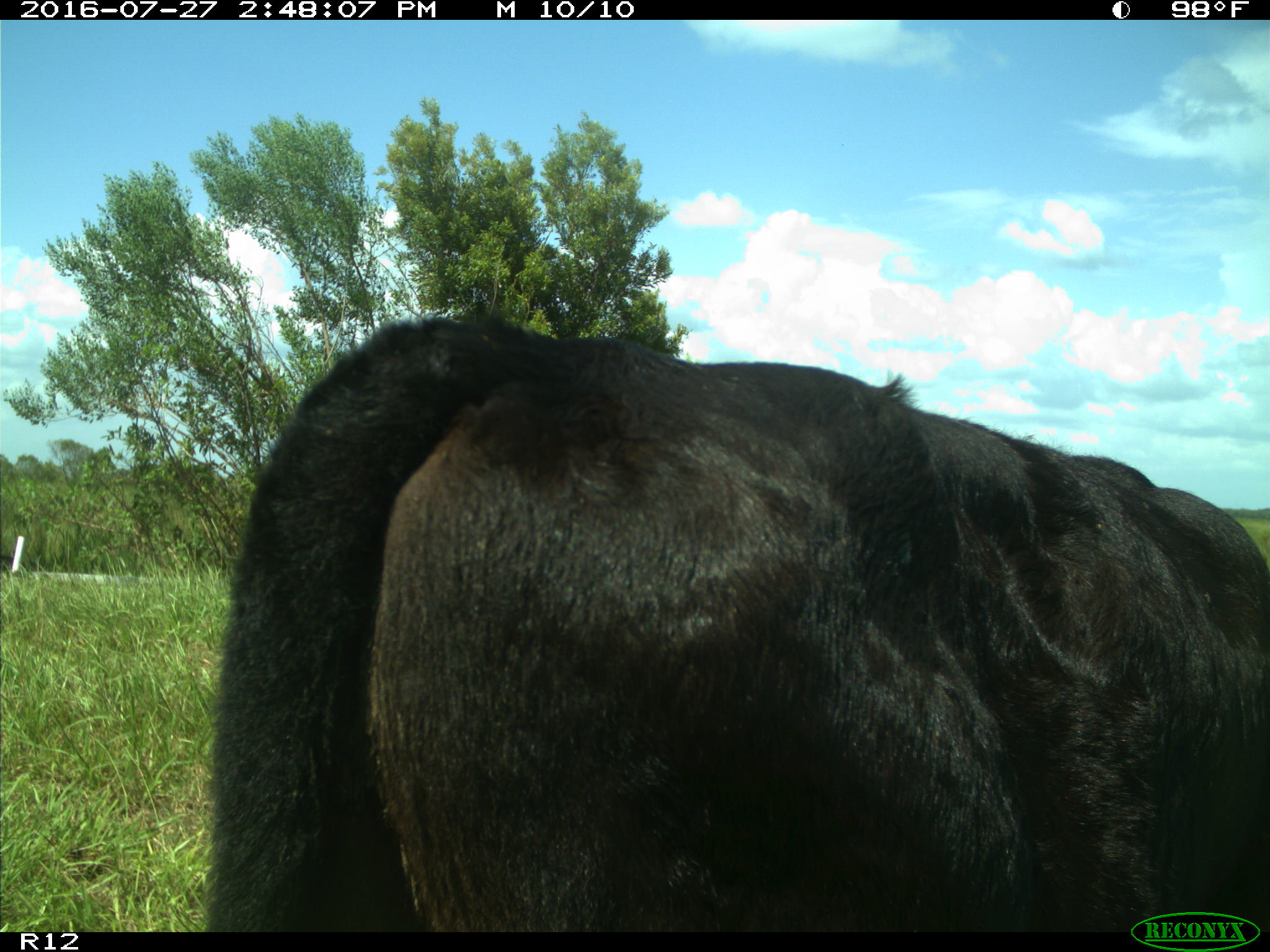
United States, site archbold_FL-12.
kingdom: Animalia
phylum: Chordata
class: Mammalia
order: Artiodactyla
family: Bovidae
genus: Bos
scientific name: Bos taurus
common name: domestic cow